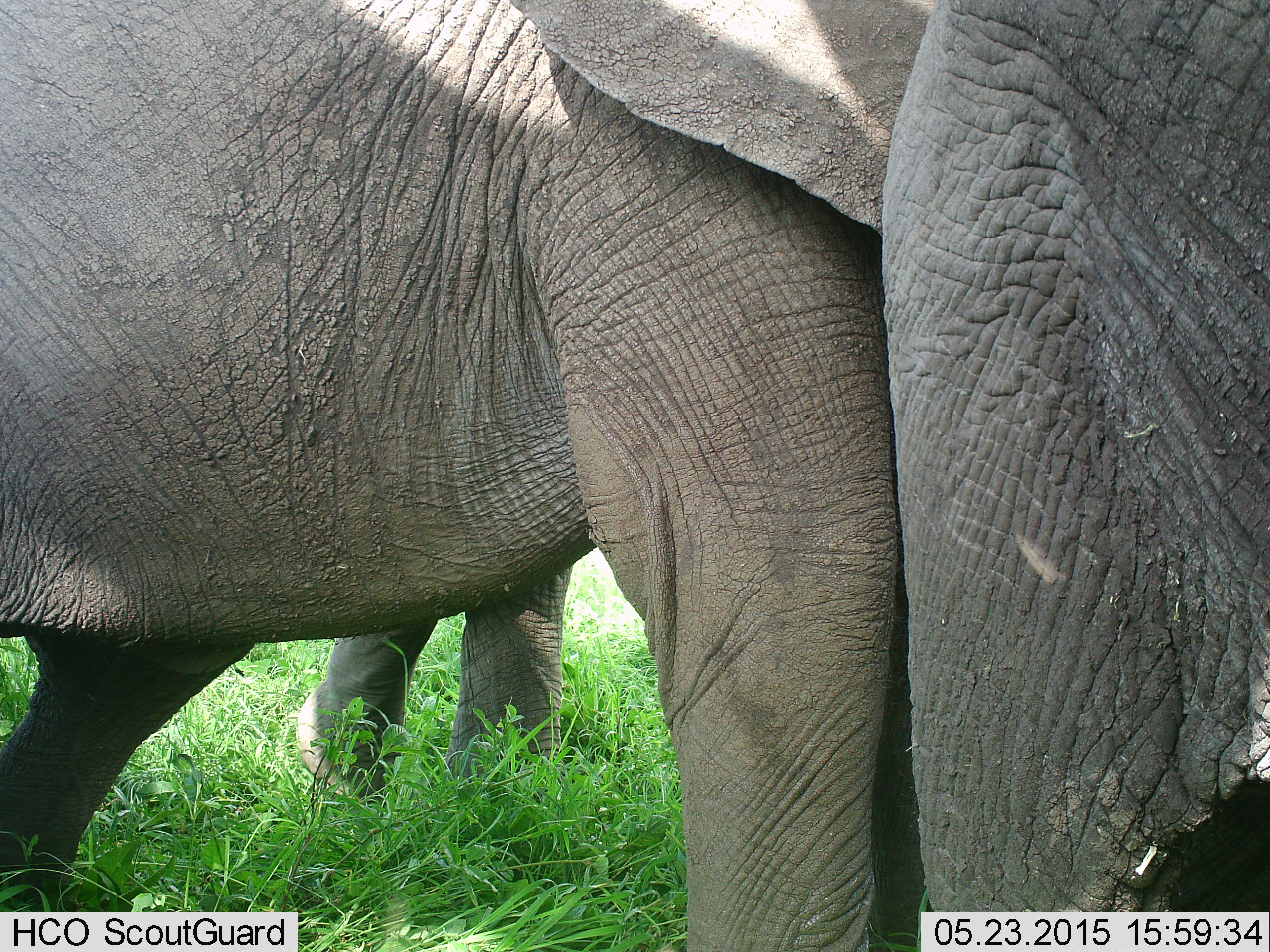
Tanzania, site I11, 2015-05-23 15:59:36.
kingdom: Animalia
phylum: Chordata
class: Mammalia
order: Proboscidea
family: Elephantidae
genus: Loxodonta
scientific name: Loxodonta africana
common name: african bush elephant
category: elephant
Elephant (african bush elephant) (Loxodonta africana), count 3. Behavior (volunteer vote fractions): standing 80%, resting 10%, moving 20%, interacting 20%. Young present (vote fraction): 0%. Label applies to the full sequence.